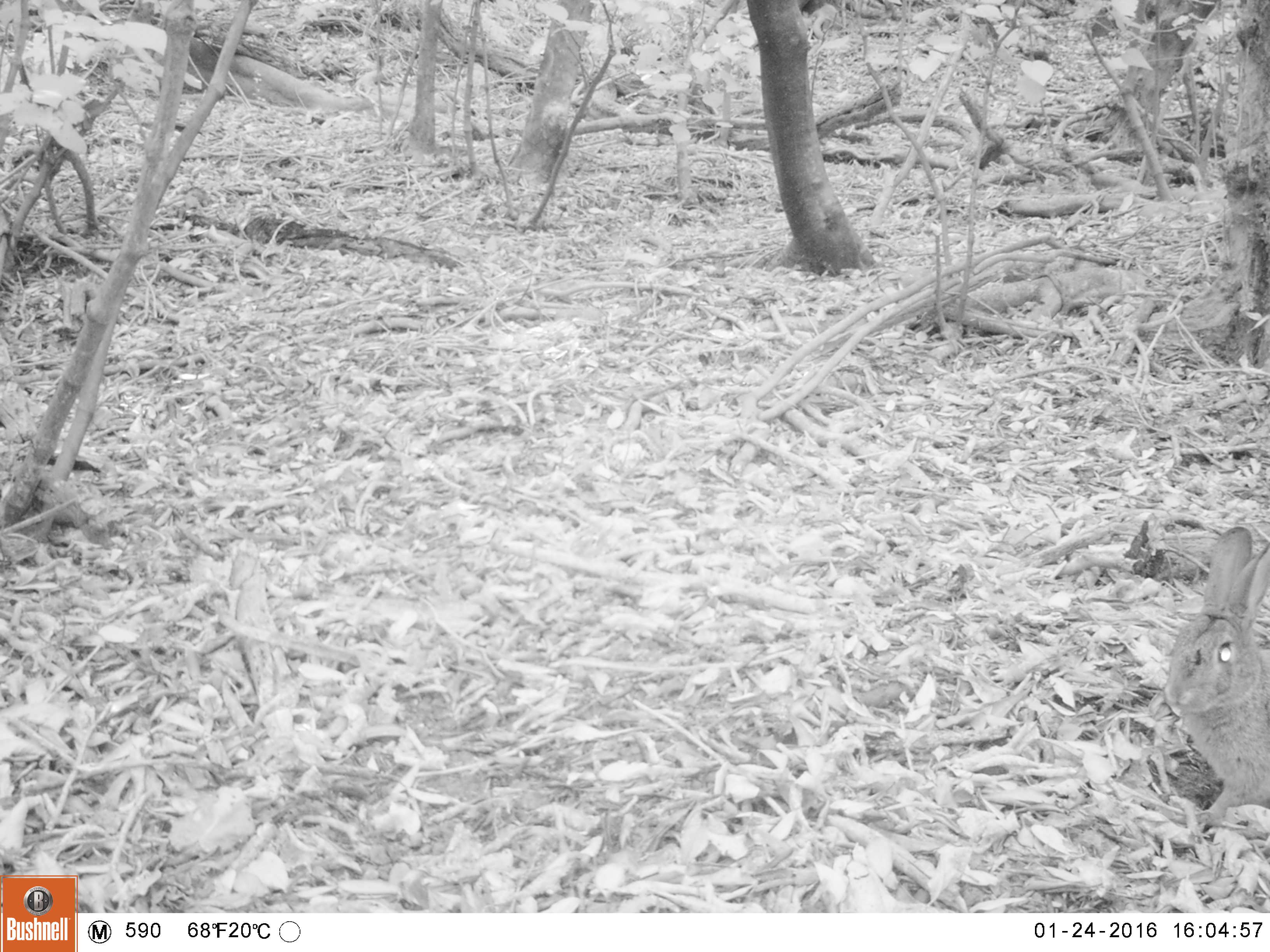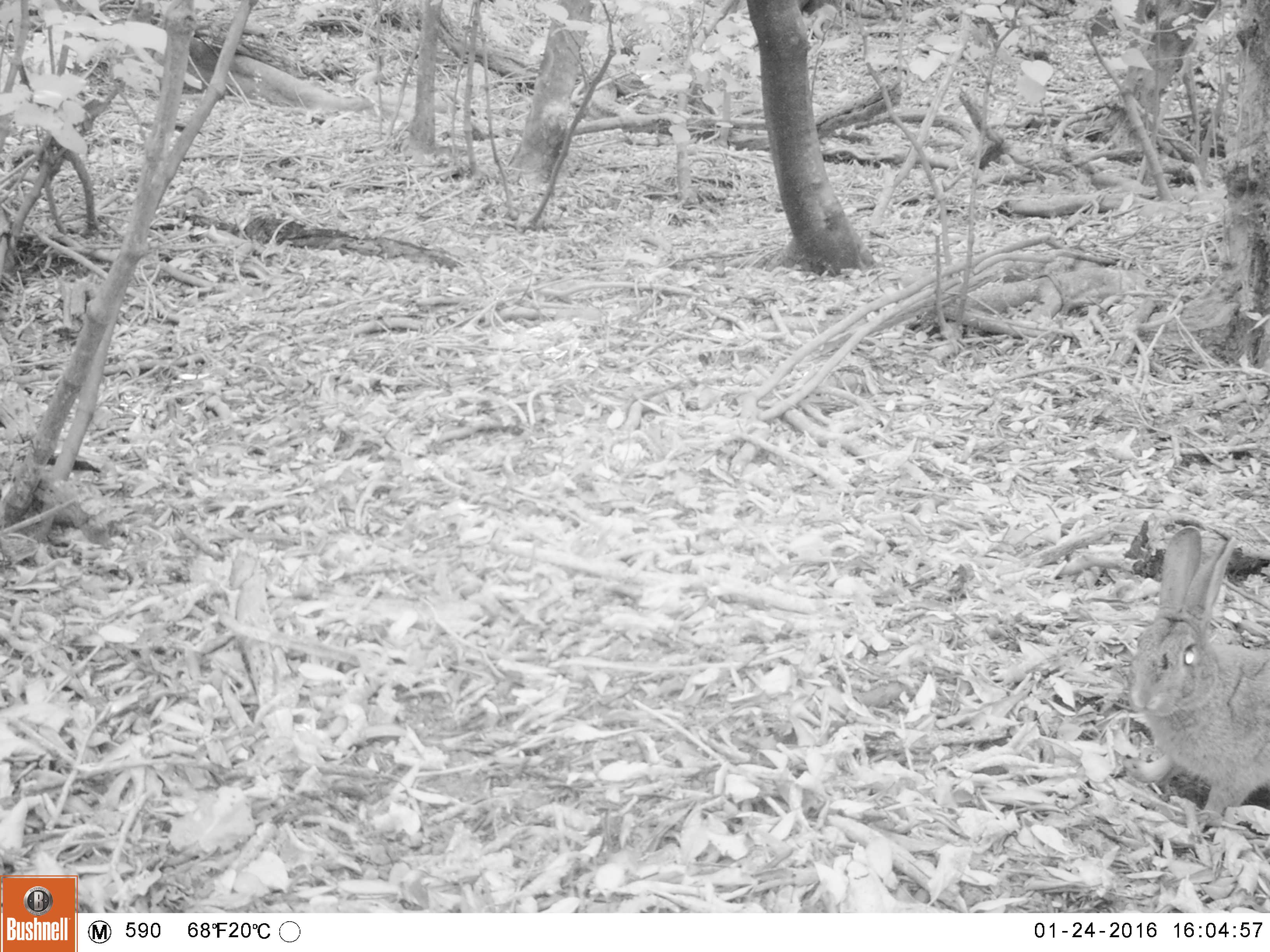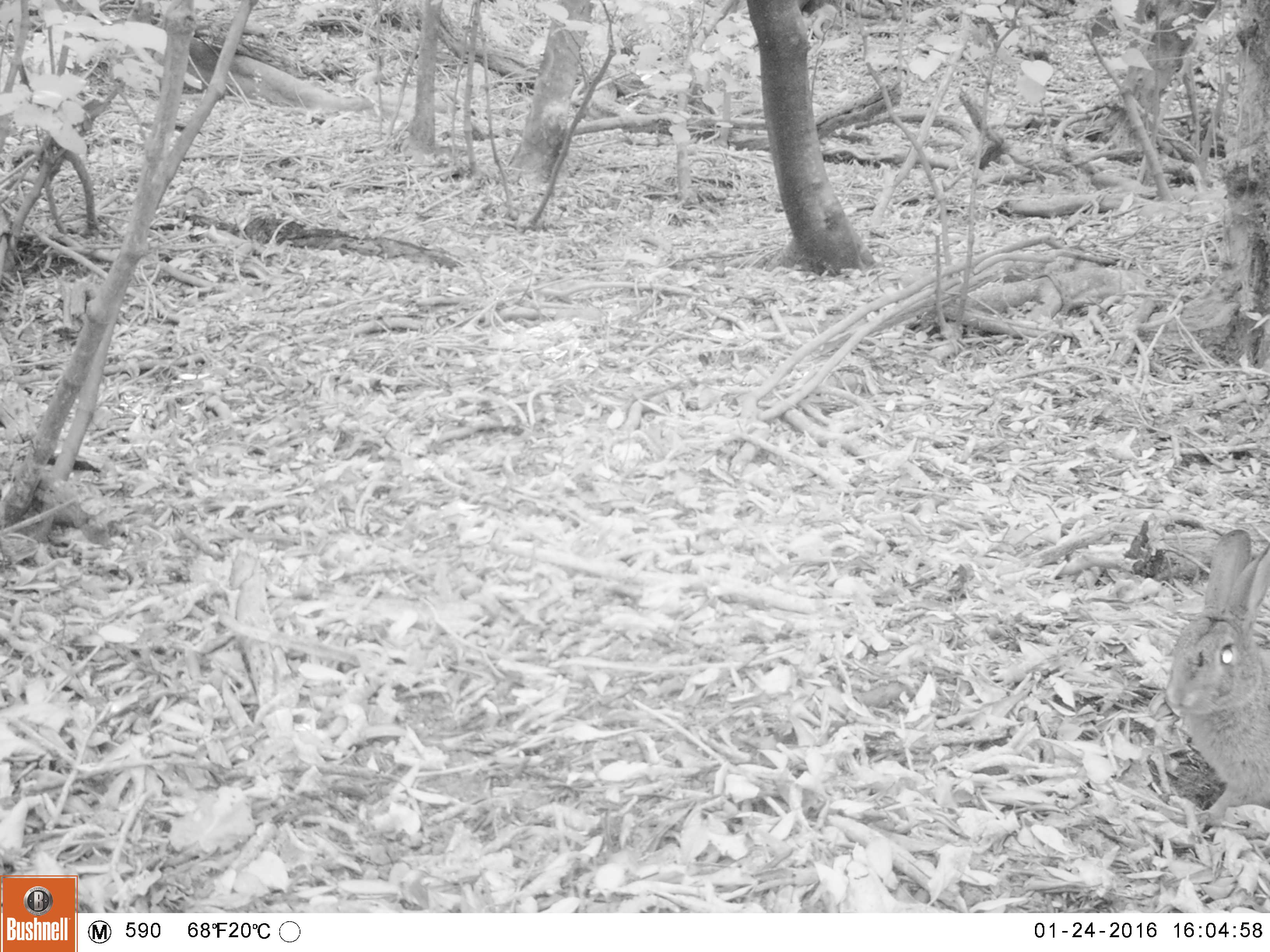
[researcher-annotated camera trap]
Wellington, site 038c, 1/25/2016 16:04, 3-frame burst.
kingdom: Animalia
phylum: Chordata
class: Mammalia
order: Lagomorpha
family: Leporidae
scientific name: Leporidae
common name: rabbit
Rabbit (Leporidae).